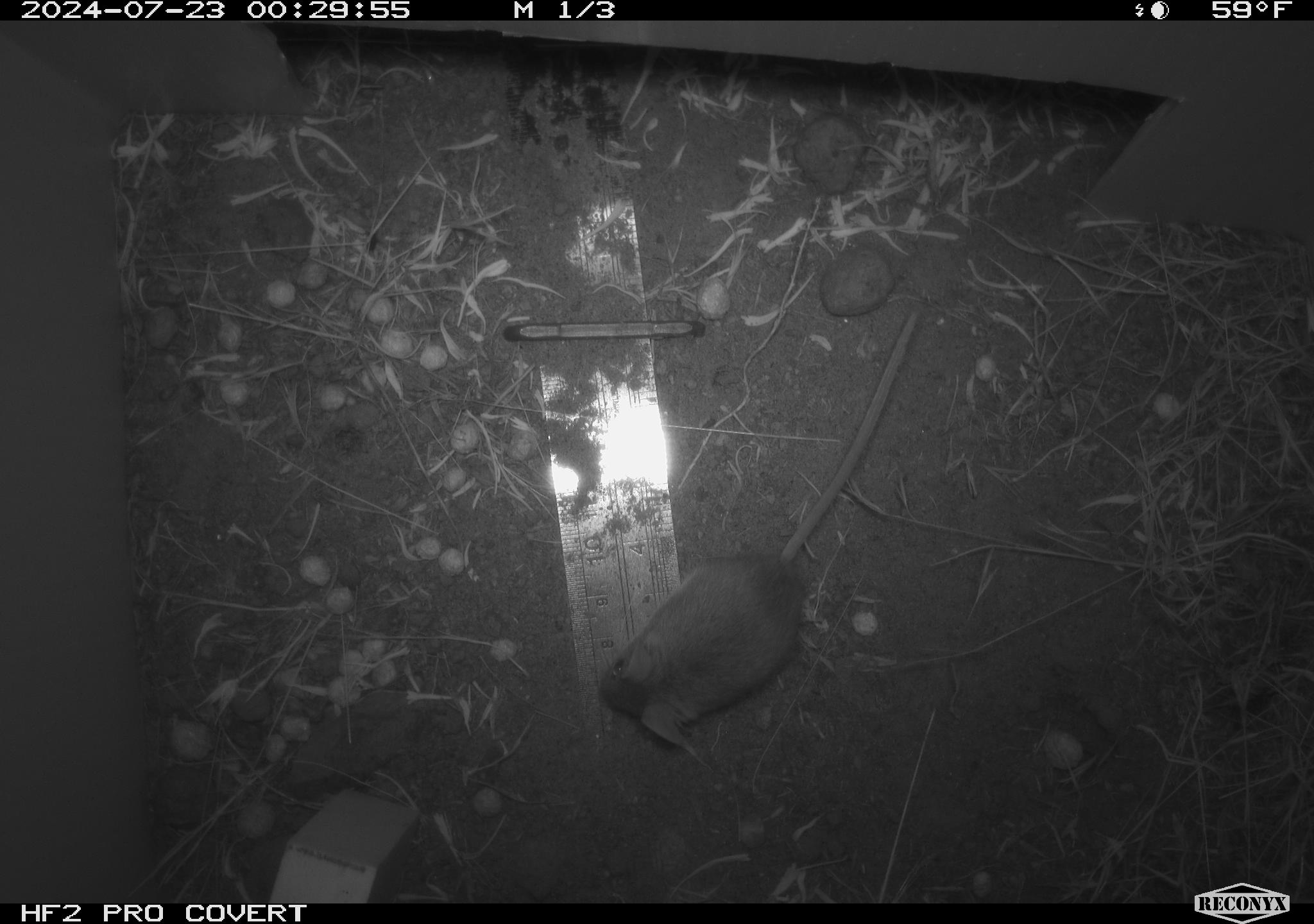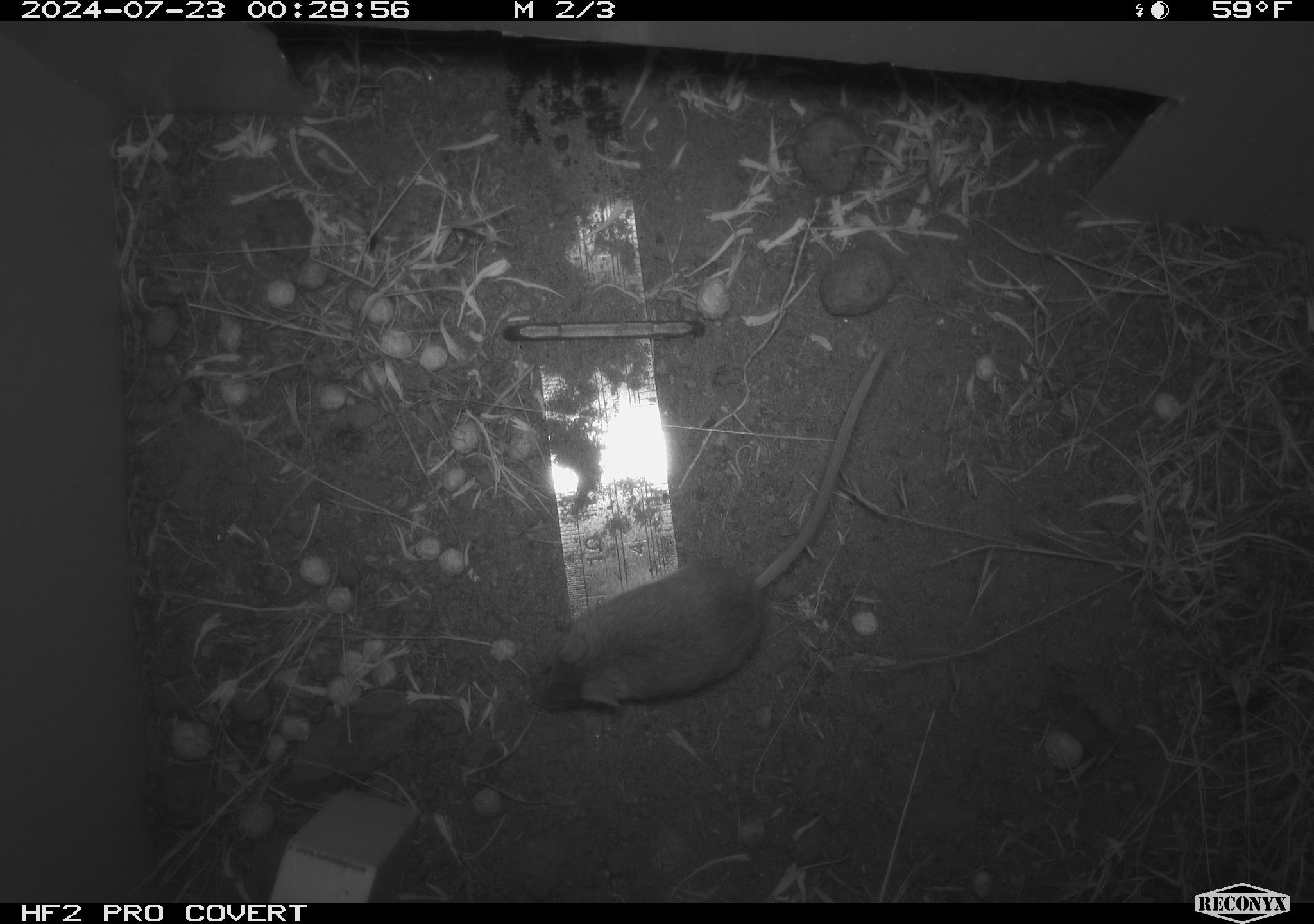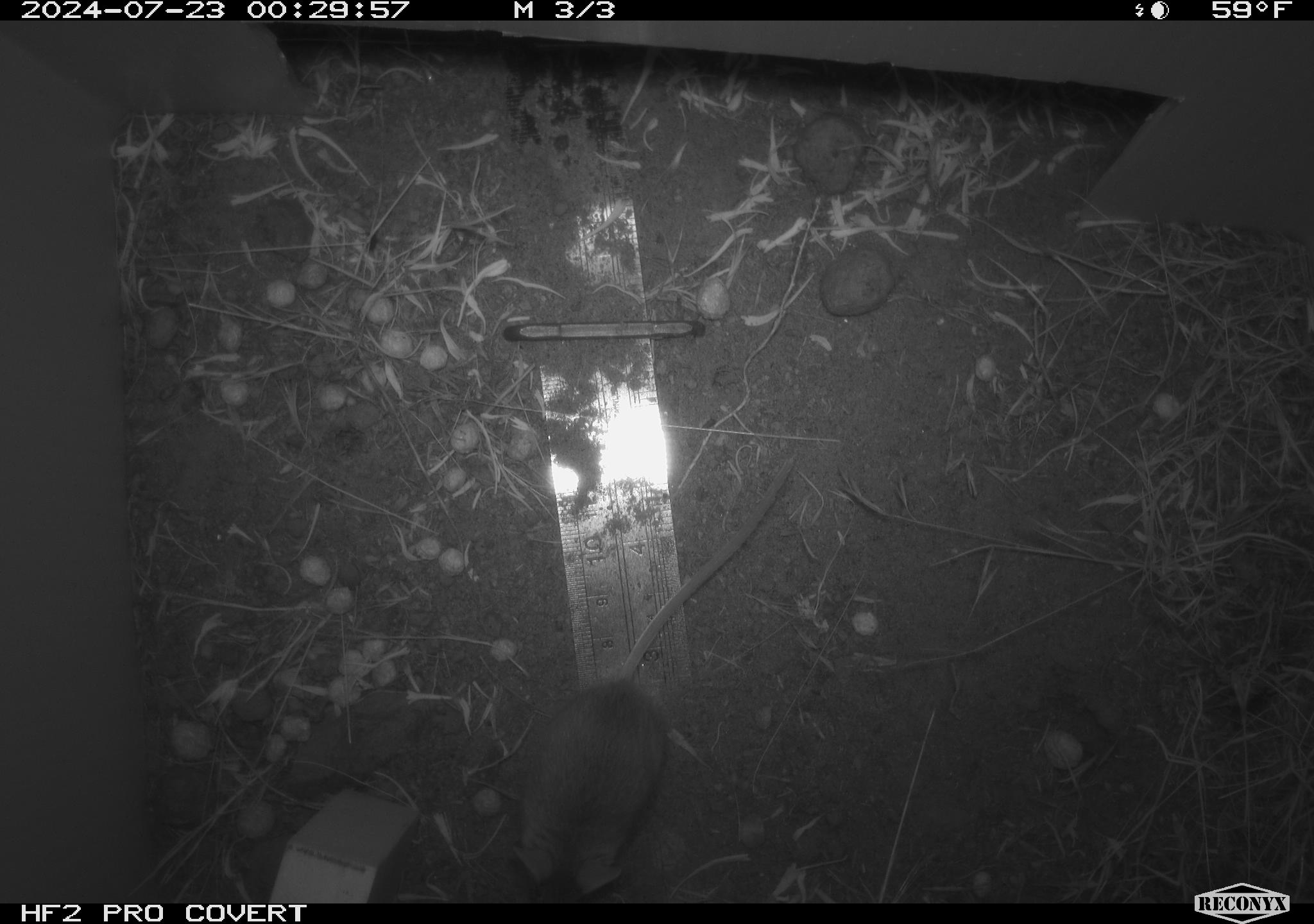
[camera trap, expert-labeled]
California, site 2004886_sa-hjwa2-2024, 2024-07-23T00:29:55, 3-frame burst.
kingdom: Animalia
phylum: Chordata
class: Mammalia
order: Rodentia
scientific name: Rodentia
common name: rodent